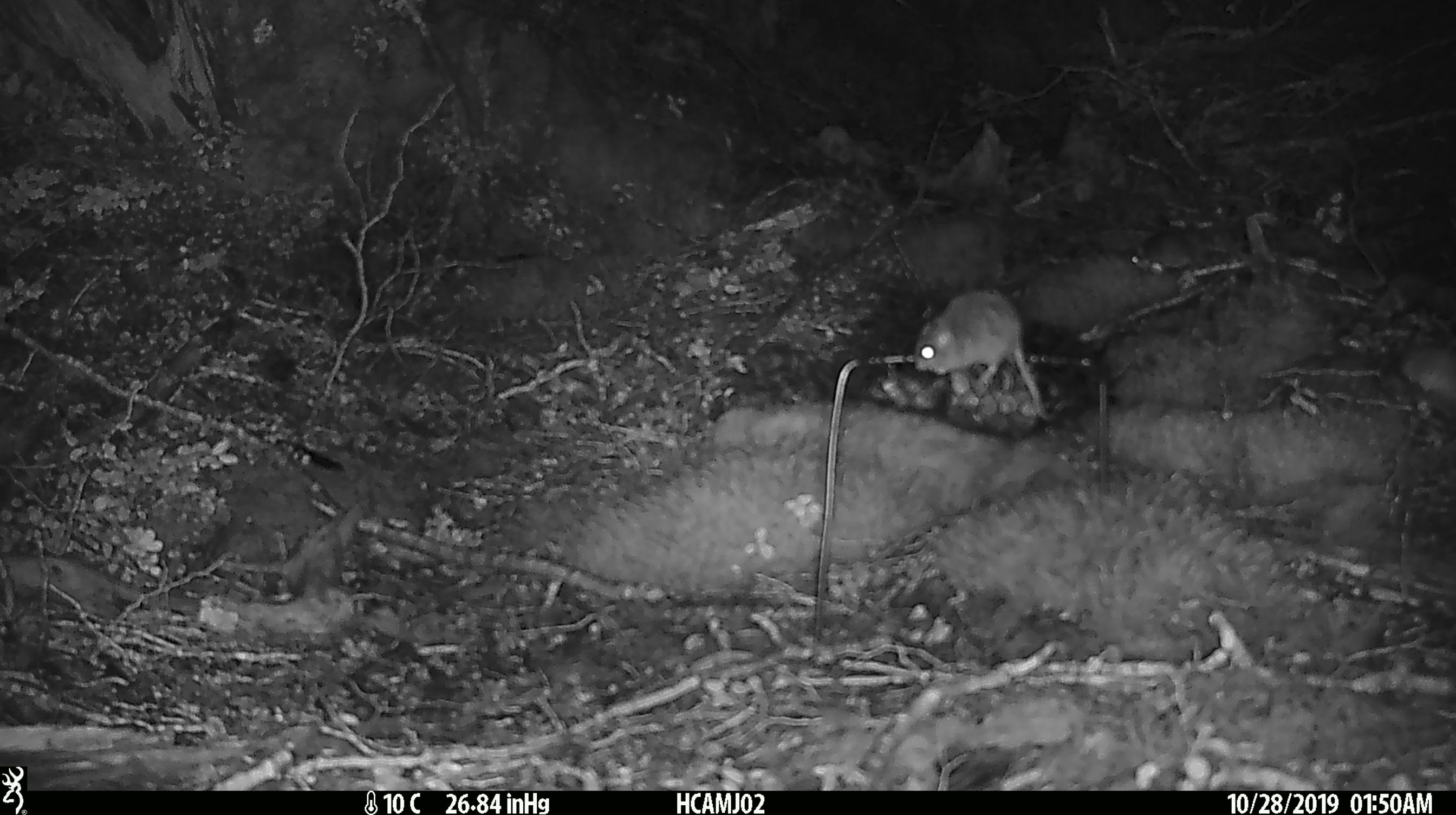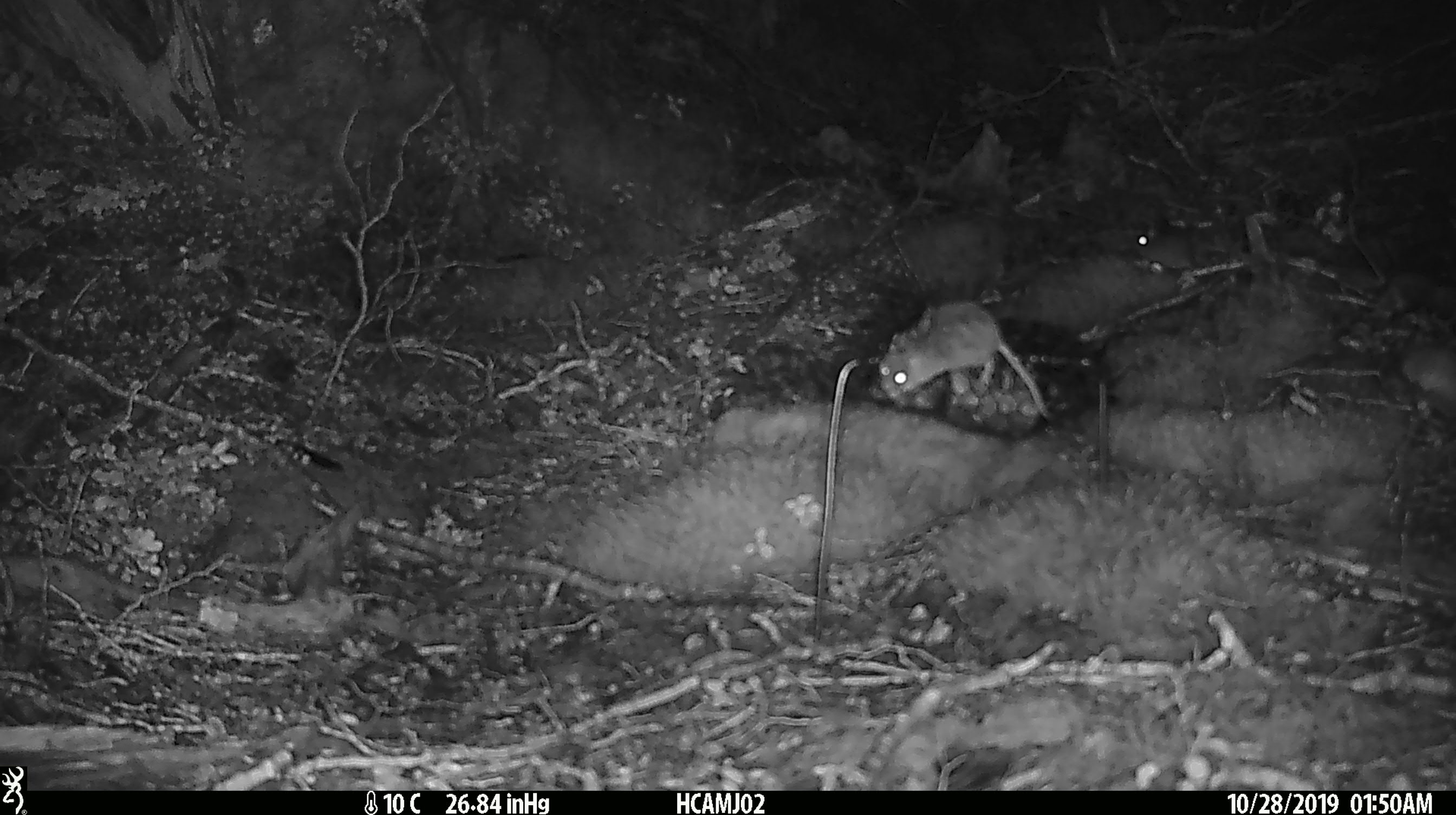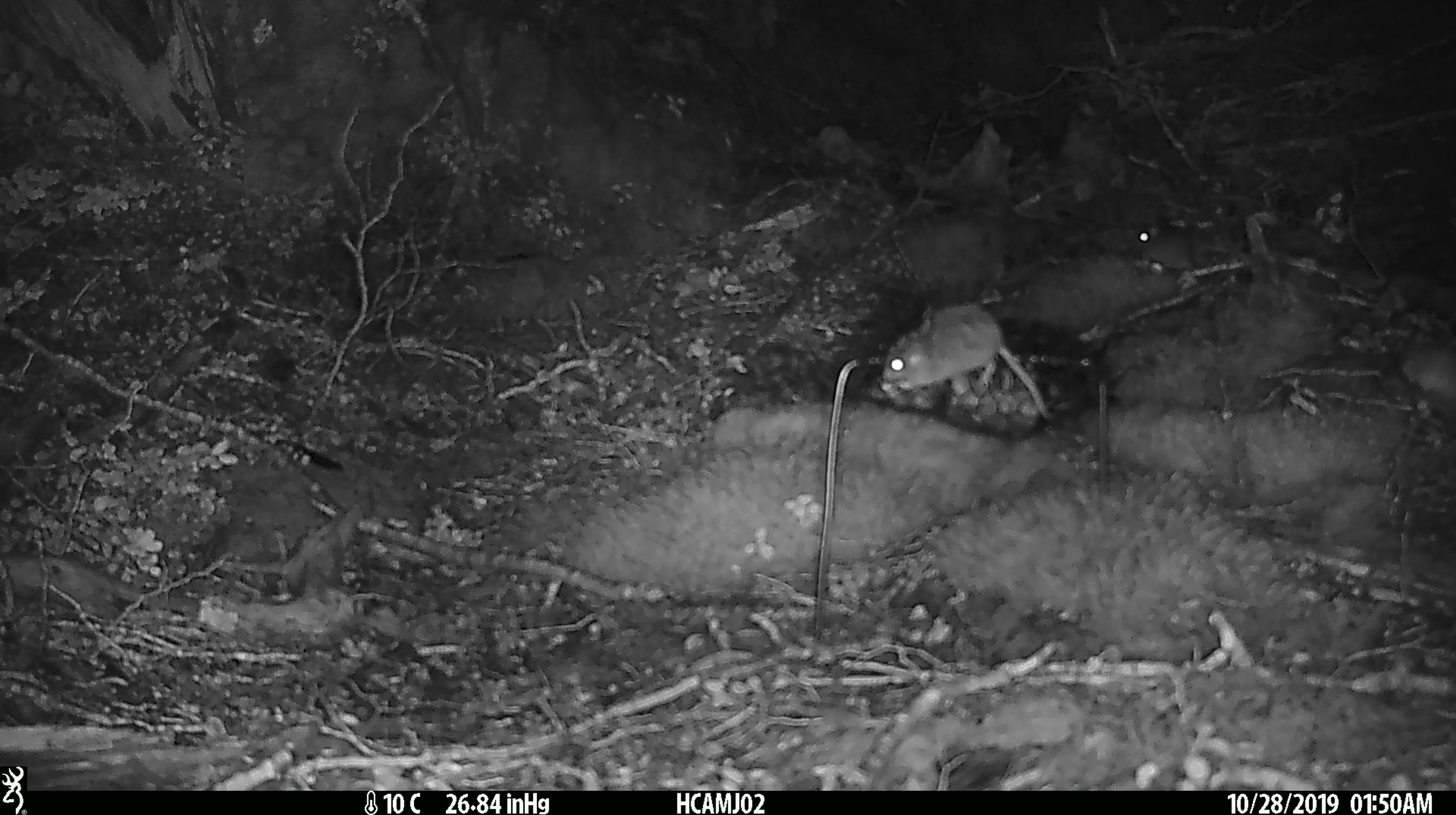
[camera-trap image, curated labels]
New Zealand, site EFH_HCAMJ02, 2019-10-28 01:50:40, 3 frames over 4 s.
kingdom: Animalia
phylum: Chordata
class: Mammalia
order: Rodentia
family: Muridae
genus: Mus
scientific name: Mus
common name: mouse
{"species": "mouse (Mus)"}